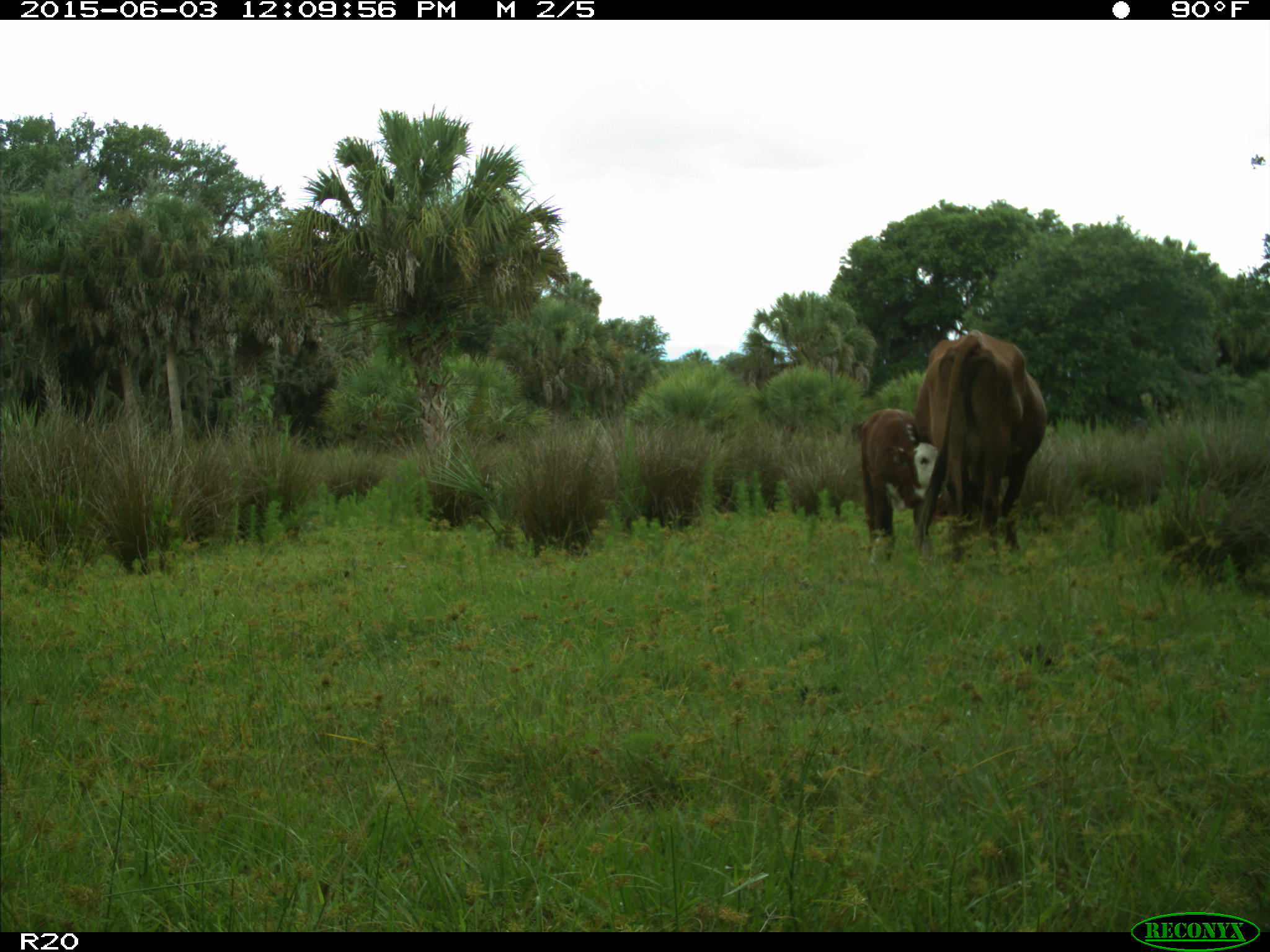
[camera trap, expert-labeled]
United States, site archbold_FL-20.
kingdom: Animalia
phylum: Chordata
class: Mammalia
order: Artiodactyla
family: Bovidae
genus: Bos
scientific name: Bos taurus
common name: domestic cow